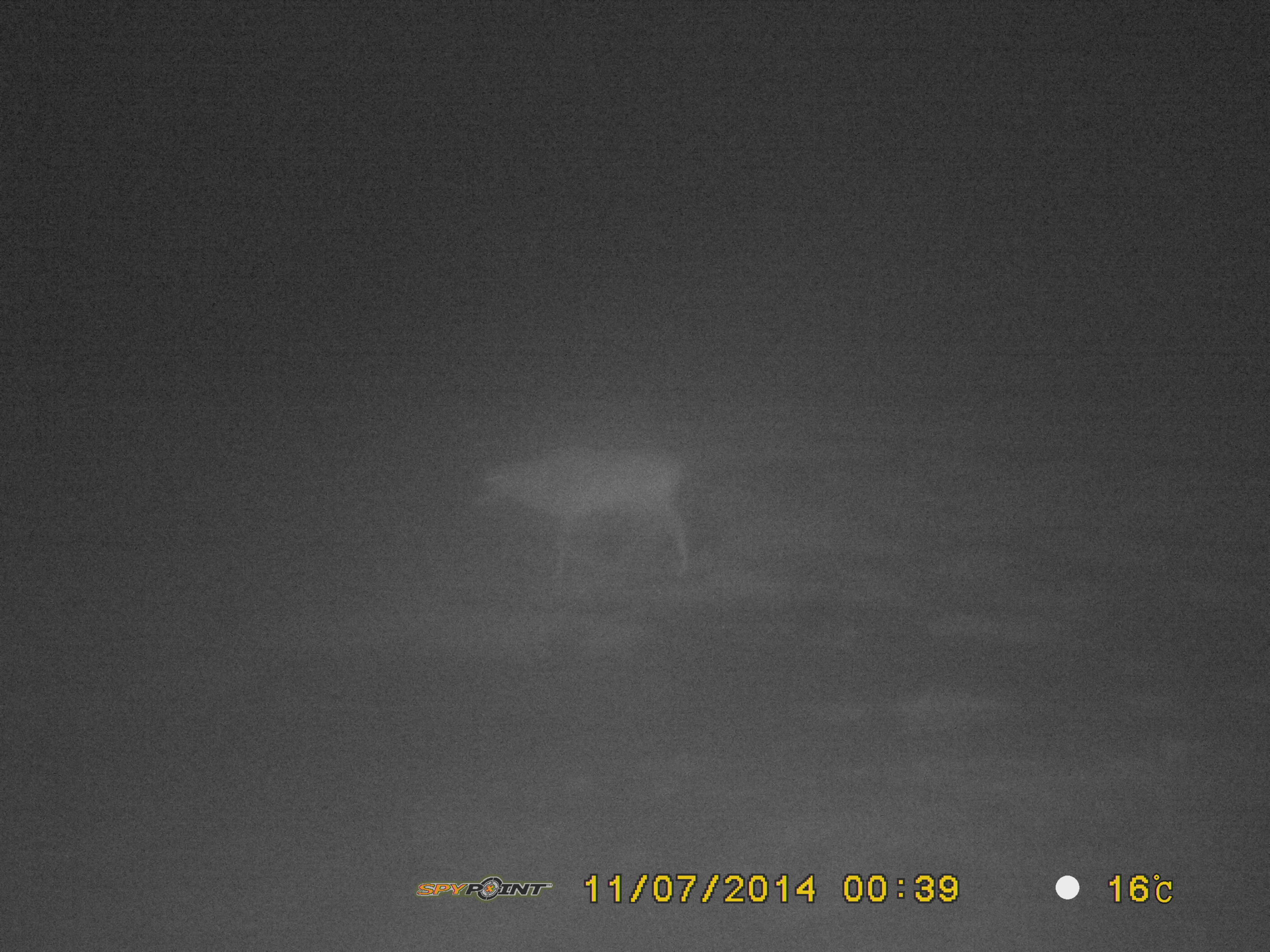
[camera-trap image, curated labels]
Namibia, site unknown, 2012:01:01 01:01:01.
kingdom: Animalia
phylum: Chordata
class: Mammalia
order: Artiodactyla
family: Bovidae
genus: Oryx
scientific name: Oryx gazella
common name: gemsbok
Oryx gazella (gemsbok).